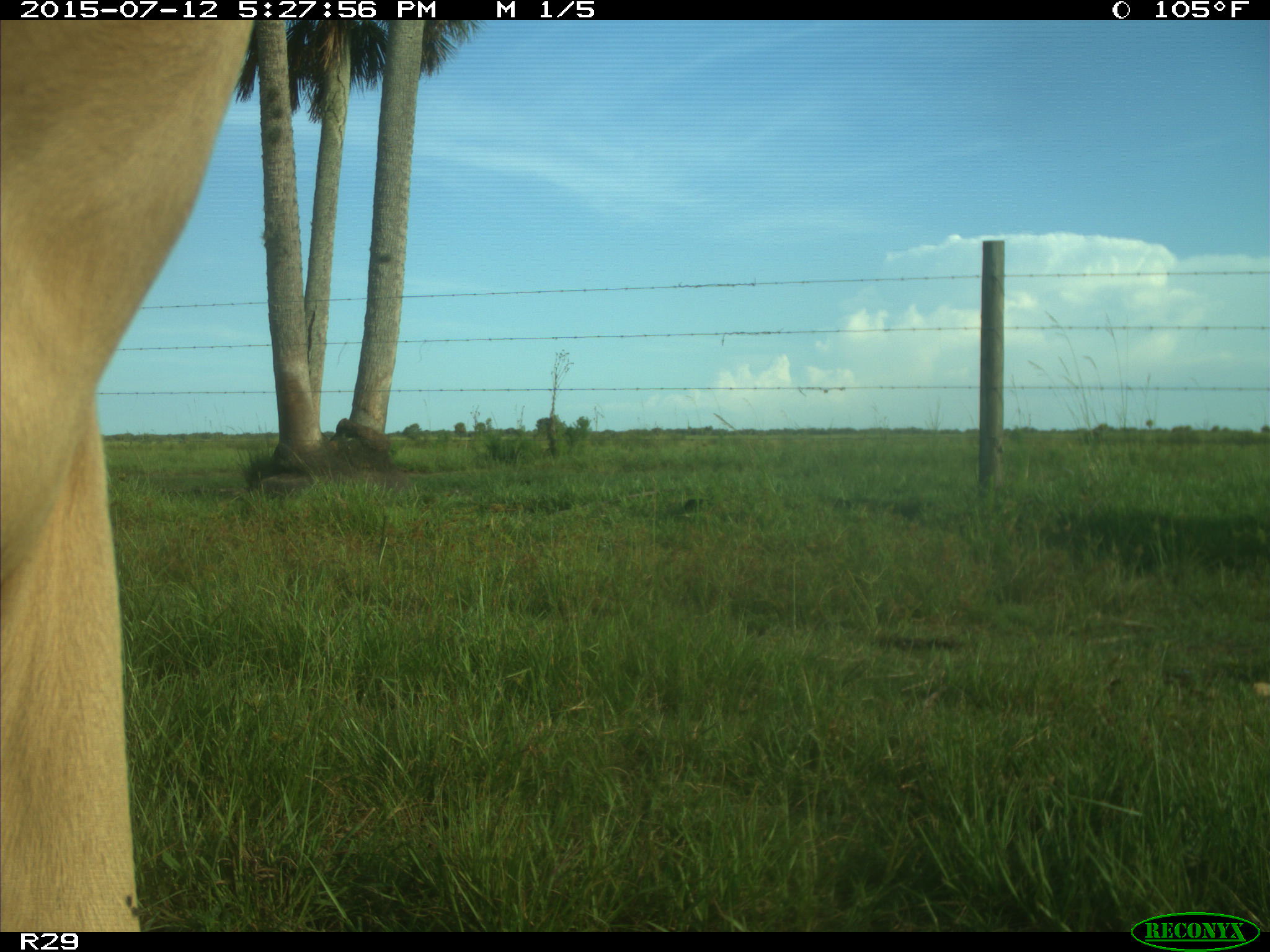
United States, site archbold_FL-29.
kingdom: Animalia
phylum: Chordata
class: Mammalia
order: Artiodactyla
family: Bovidae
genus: Bos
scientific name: Bos taurus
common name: domestic cow